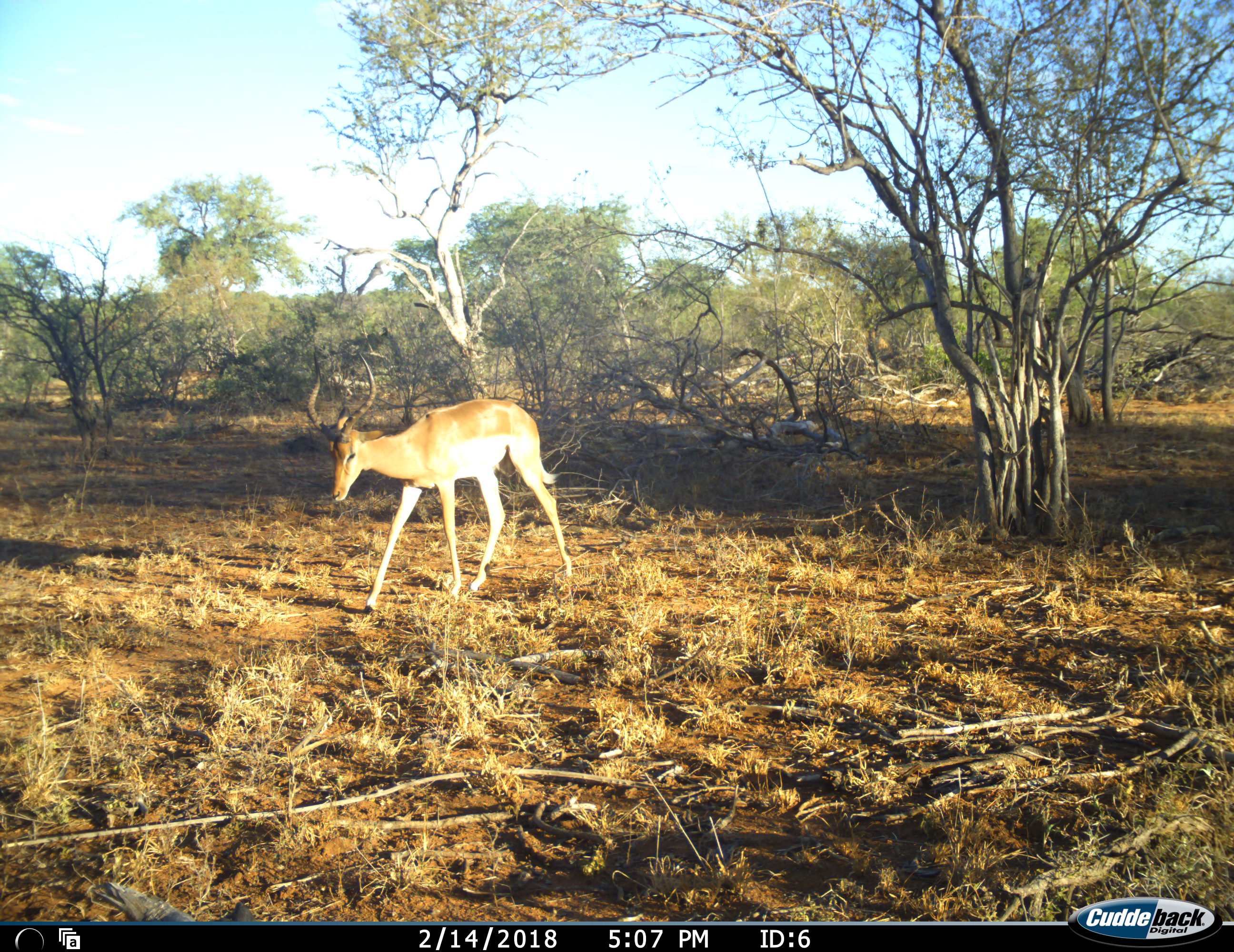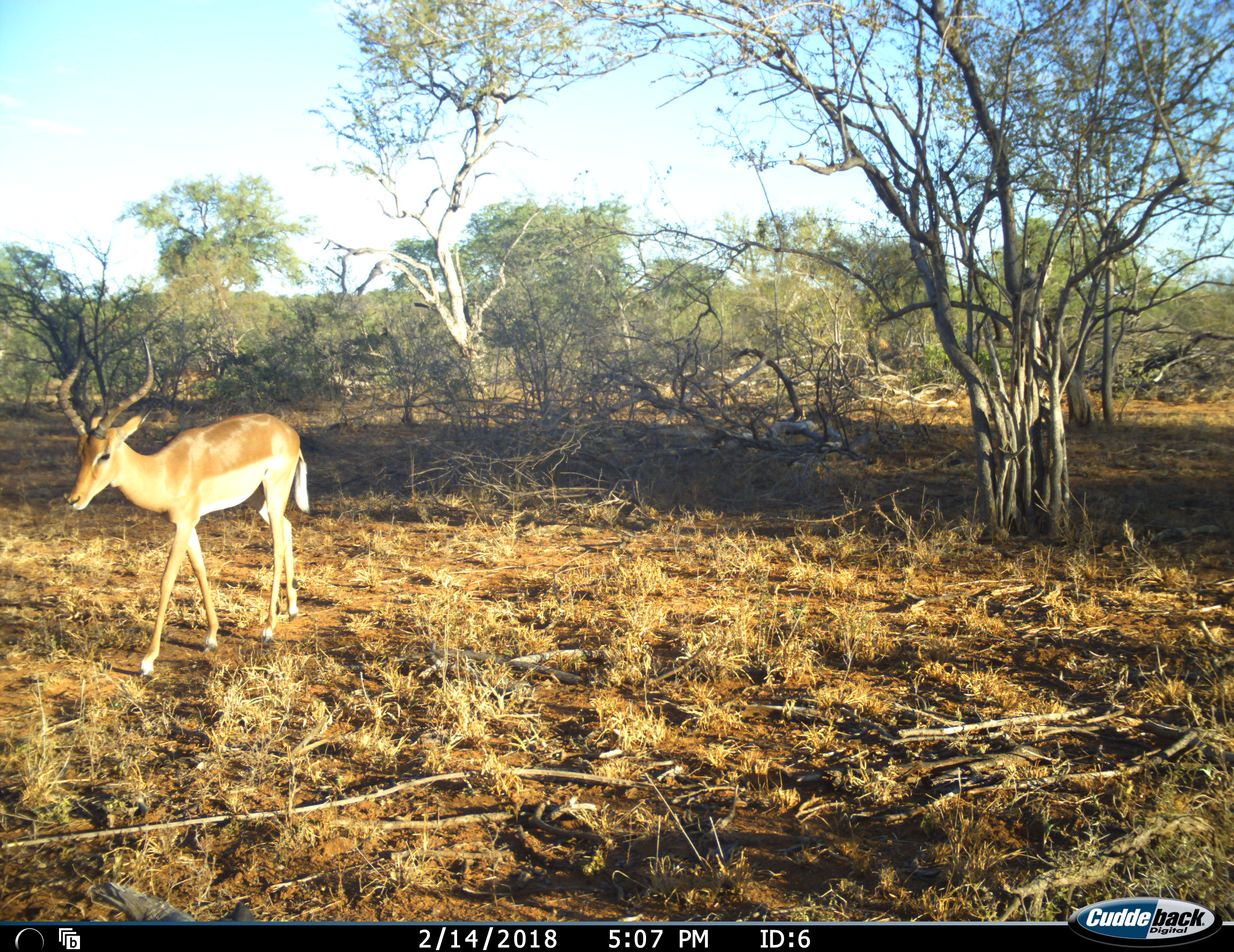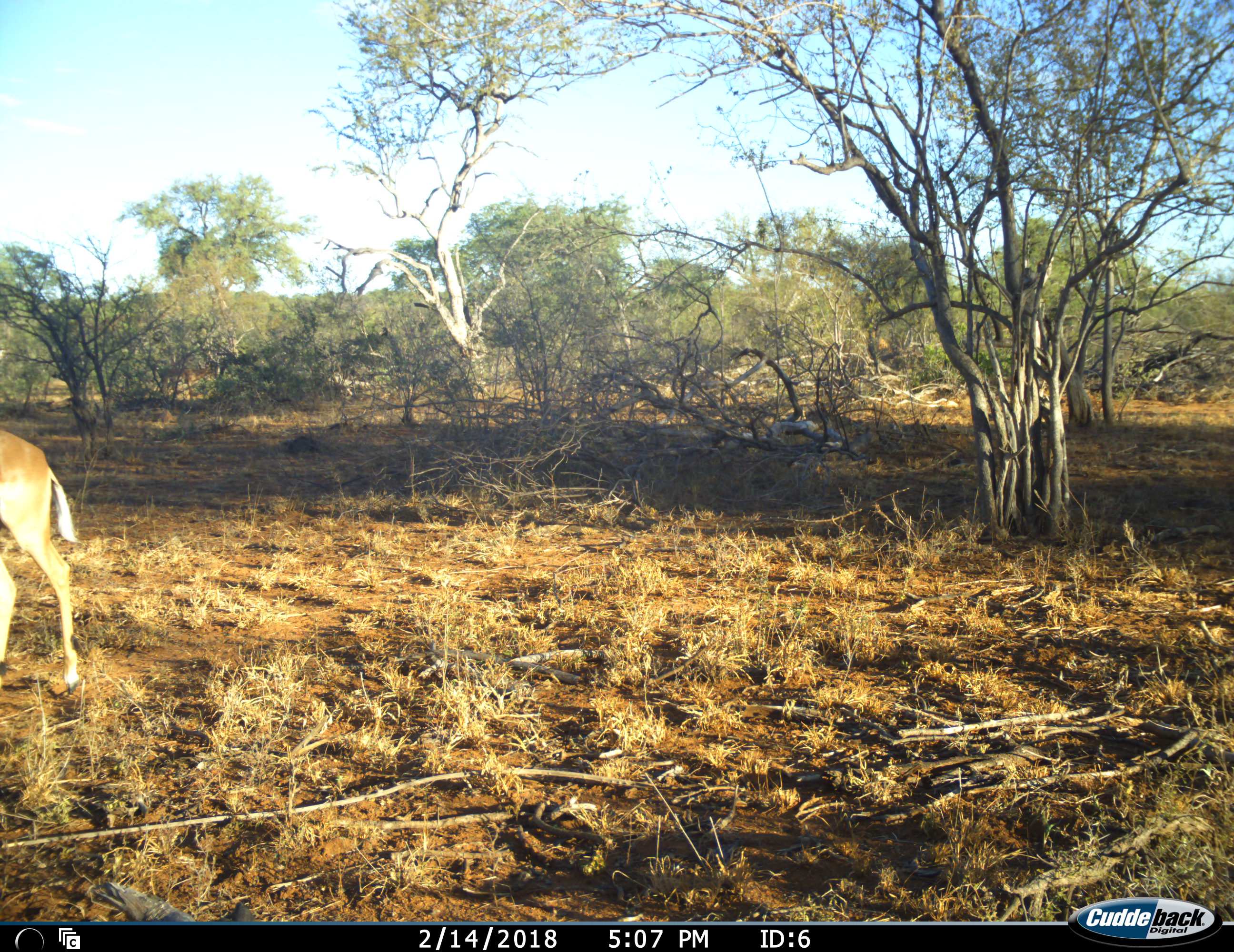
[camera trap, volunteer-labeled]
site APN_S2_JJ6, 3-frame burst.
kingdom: Animalia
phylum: Chordata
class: Mammalia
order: Artiodactyla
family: Bovidae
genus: Aepyceros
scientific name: Aepyceros melampus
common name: impala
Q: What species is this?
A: Impala (Aepyceros melampus).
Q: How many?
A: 1.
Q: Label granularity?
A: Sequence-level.